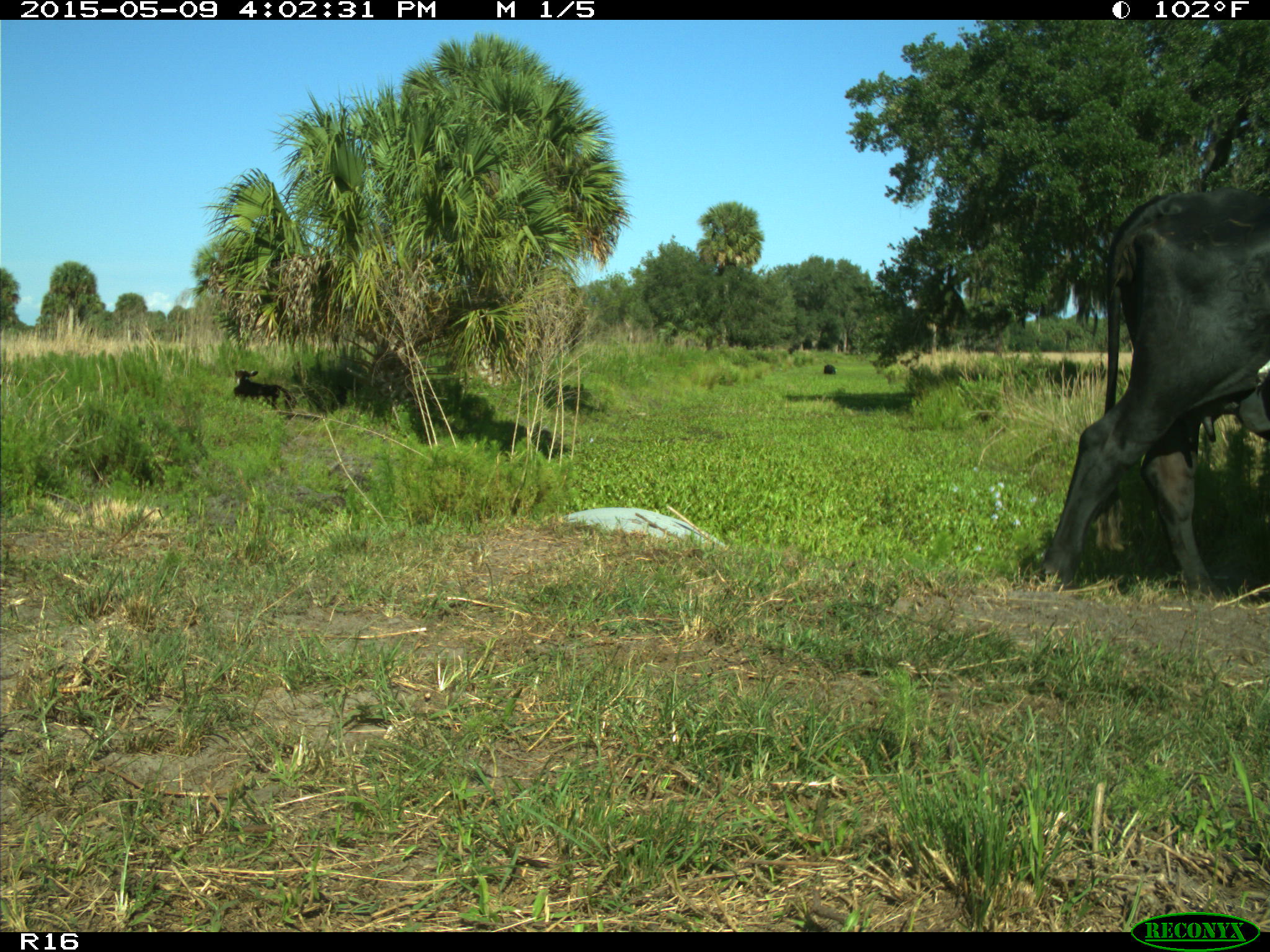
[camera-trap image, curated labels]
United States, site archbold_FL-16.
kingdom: Animalia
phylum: Chordata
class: Mammalia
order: Artiodactyla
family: Bovidae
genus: Bos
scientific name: Bos taurus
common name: domestic cow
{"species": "Bos taurus (domestic cow)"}